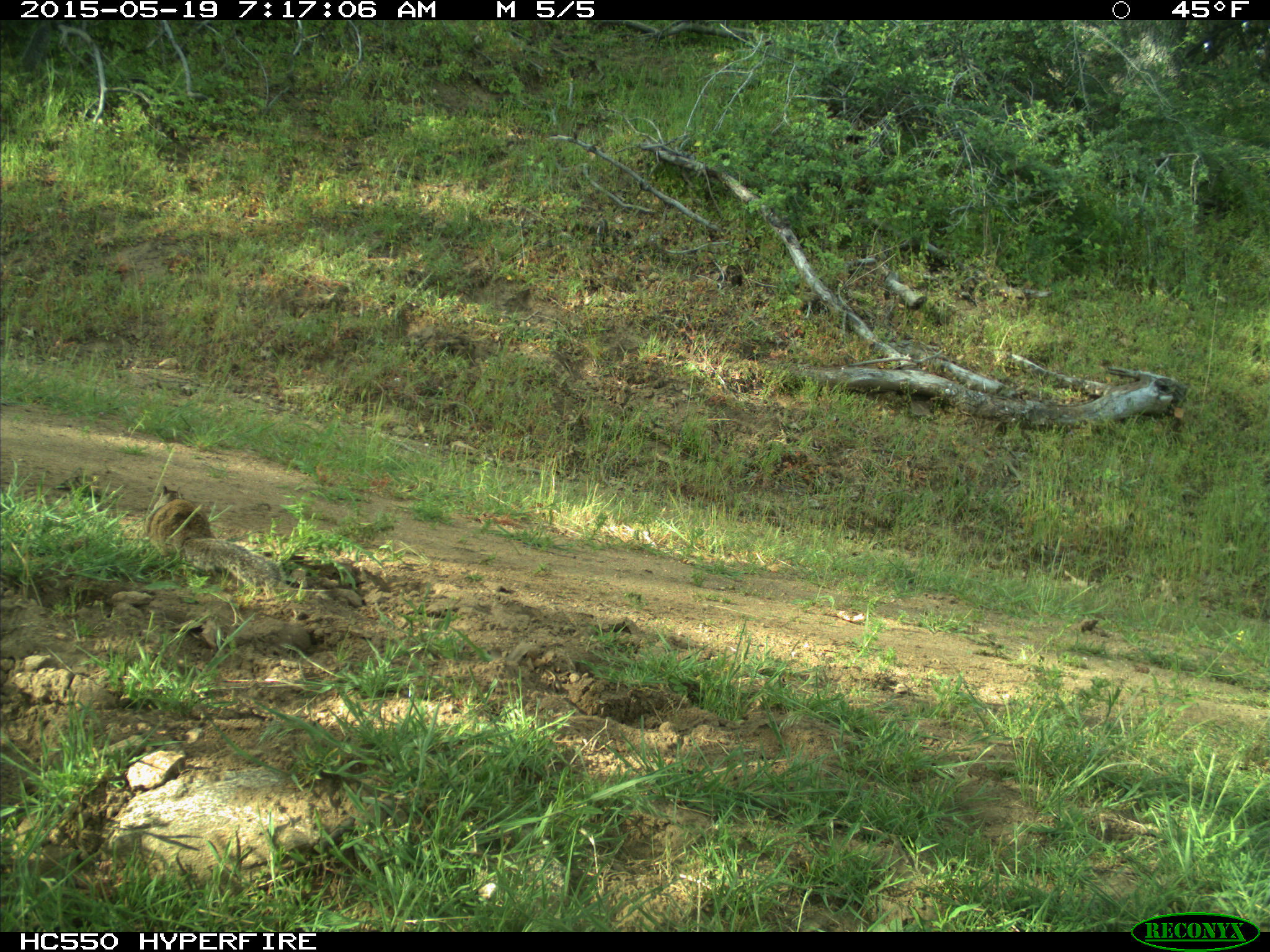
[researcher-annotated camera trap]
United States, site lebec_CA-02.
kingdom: Animalia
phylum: Chordata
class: Mammalia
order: Rodentia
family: Sciuridae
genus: Otospermophilus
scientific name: Otospermophilus beecheyi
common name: california ground squirrel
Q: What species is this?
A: Otospermophilus beecheyi (california ground squirrel).